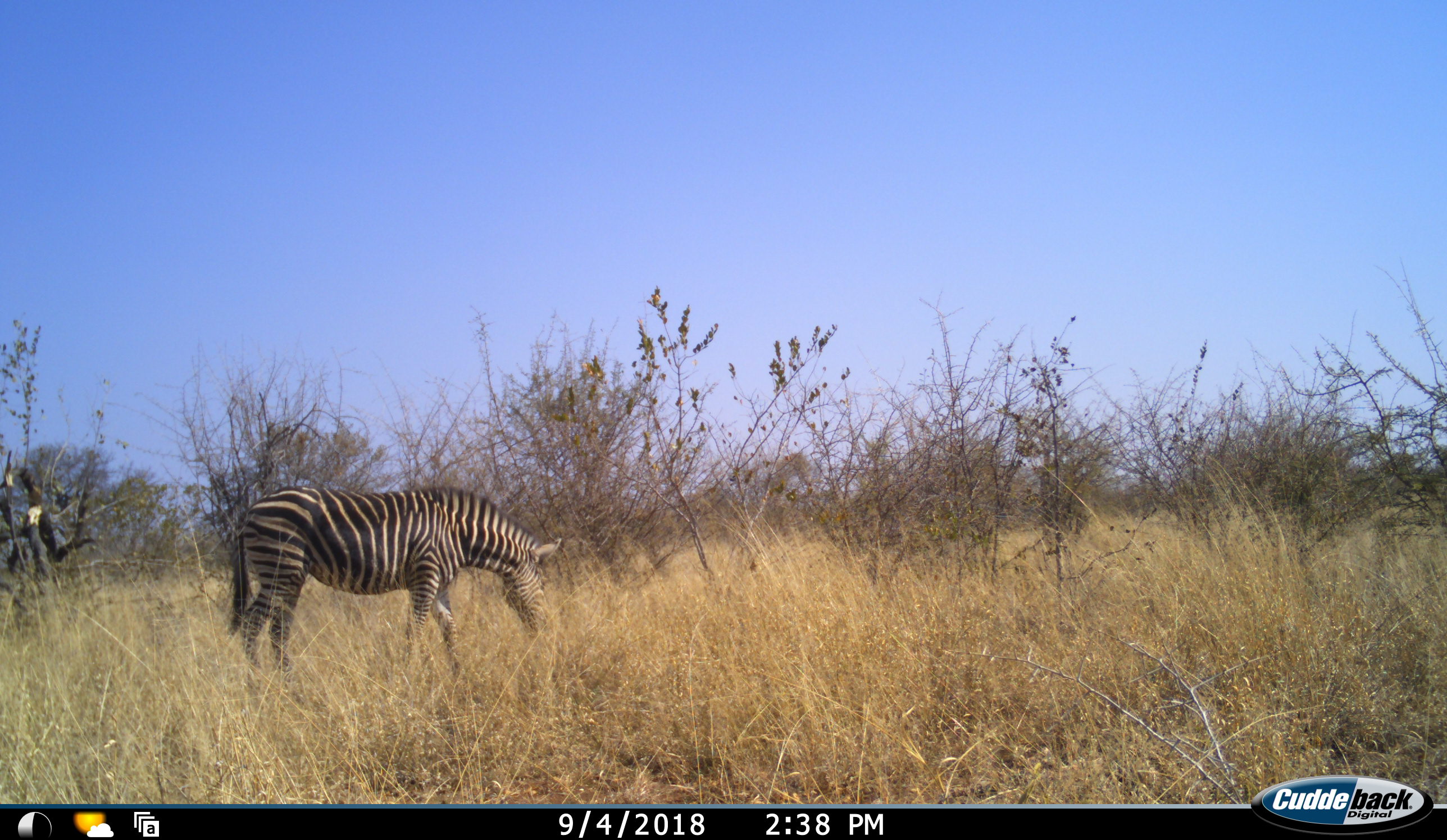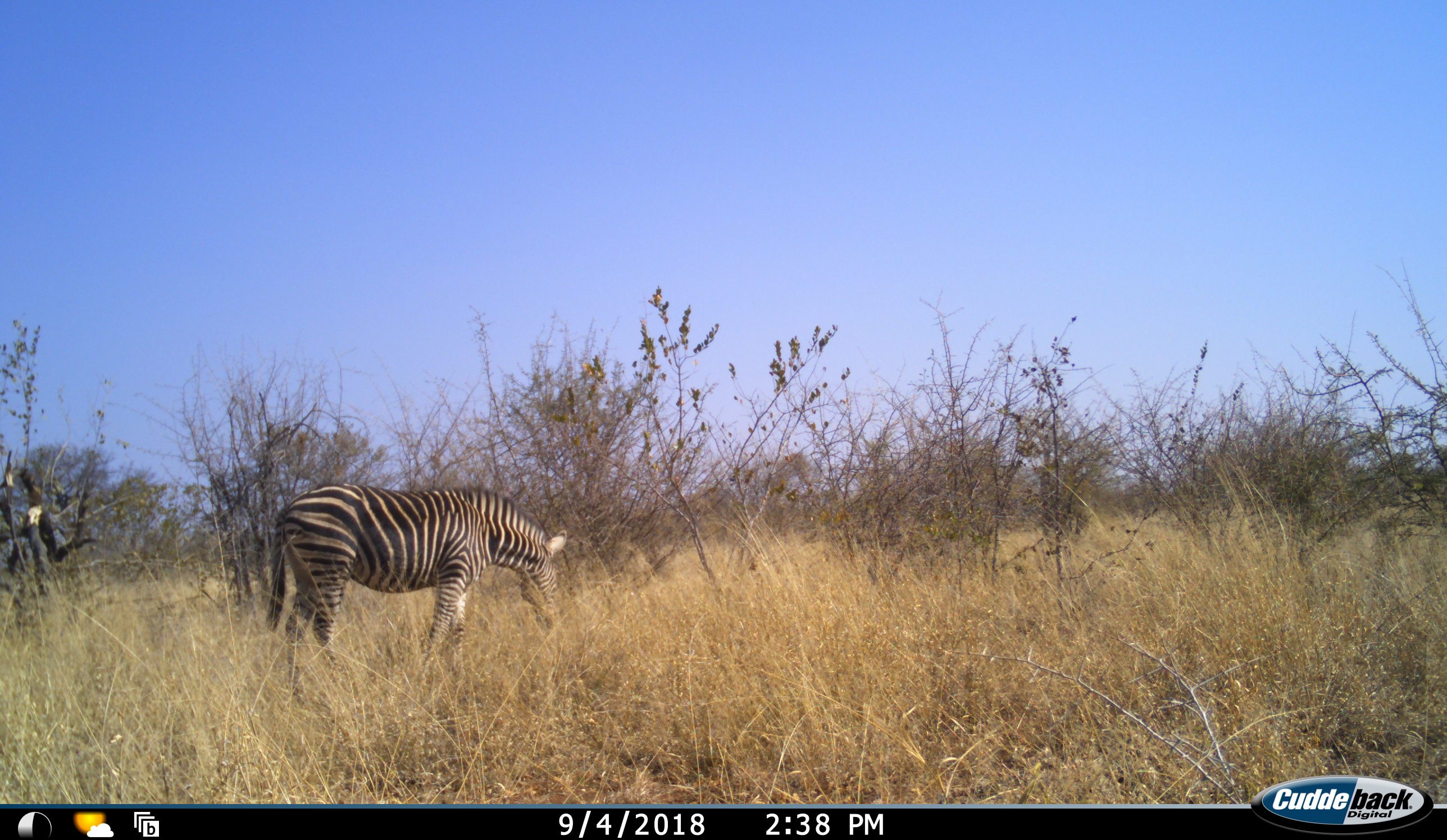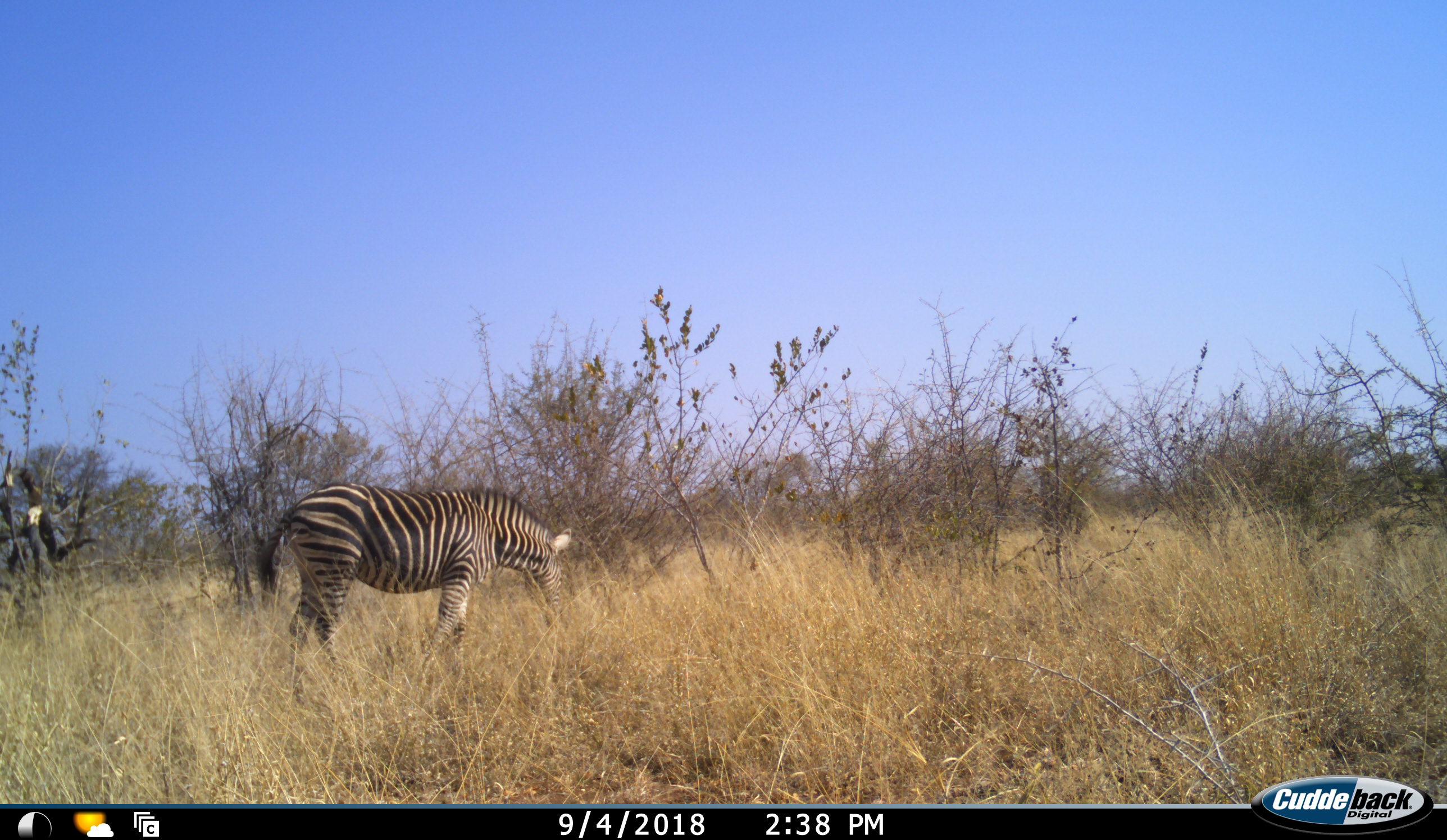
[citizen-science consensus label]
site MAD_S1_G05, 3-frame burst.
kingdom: Animalia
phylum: Chordata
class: Mammalia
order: Perissodactyla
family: Equidae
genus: Equus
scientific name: Equus quagga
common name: plains zebra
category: zebraplains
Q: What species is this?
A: Zebraplains (plains zebra) (Equus quagga).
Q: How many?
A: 1.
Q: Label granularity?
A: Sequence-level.